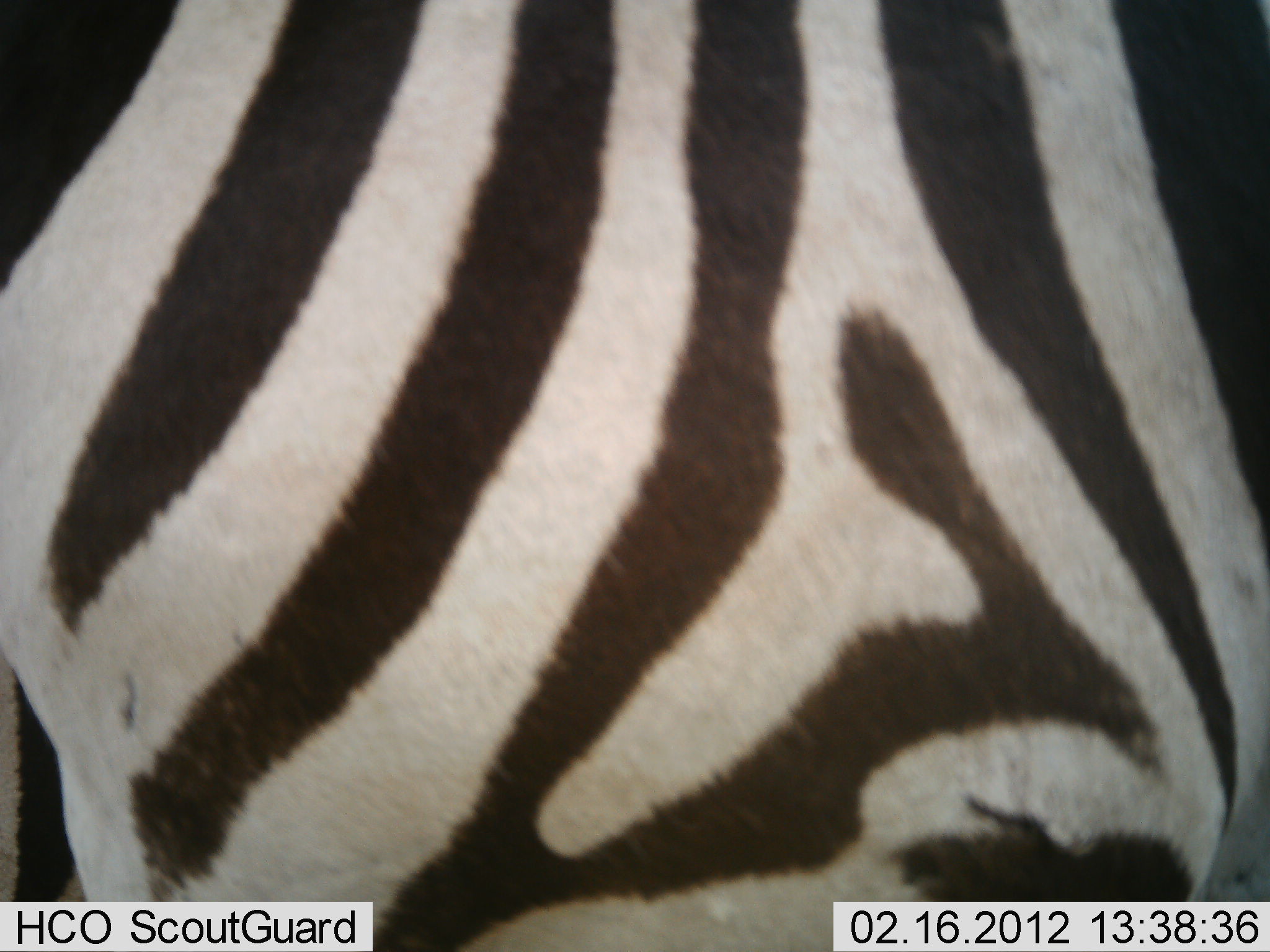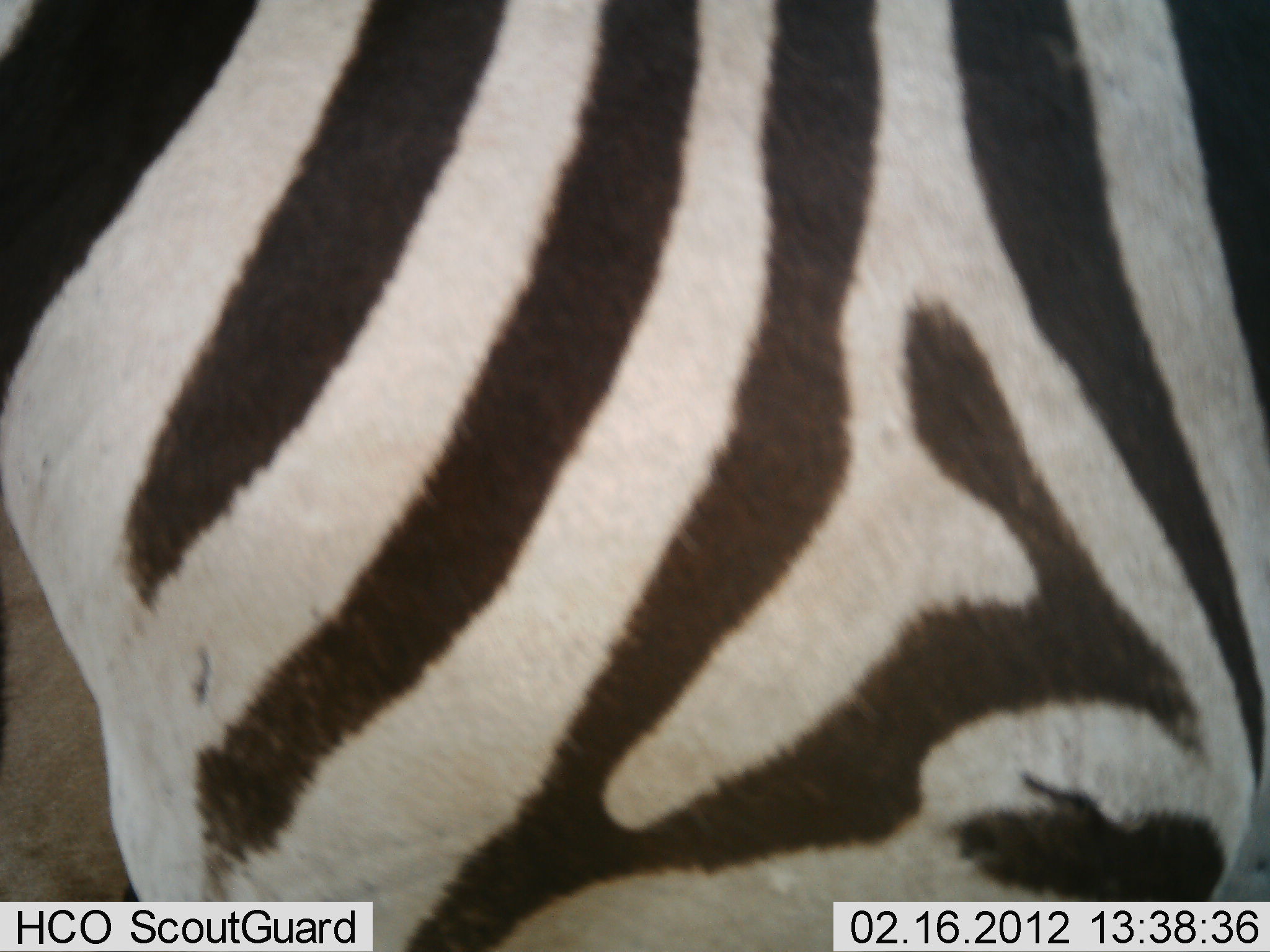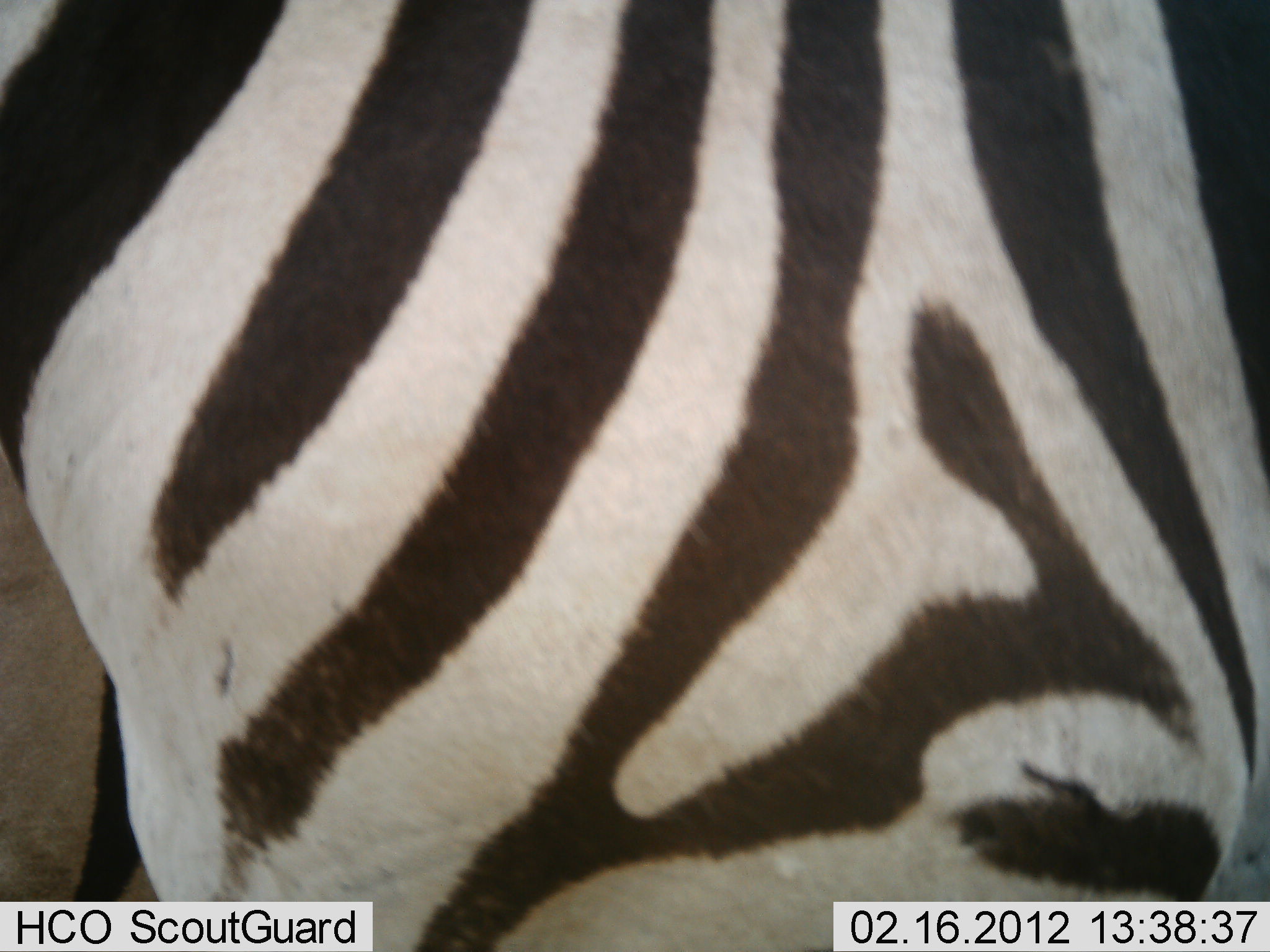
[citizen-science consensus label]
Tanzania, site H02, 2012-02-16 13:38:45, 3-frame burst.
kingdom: Animalia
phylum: Chordata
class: Mammalia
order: Perissodactyla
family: Equidae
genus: Equus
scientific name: Equus quagga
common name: plains zebra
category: zebra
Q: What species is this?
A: Zebra (plains zebra) (Equus quagga).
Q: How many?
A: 1.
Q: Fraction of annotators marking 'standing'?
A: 94%.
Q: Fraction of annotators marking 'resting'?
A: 0%.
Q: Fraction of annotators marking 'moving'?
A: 6%.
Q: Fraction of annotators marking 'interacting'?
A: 0%.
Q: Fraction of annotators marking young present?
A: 0%.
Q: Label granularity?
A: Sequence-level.